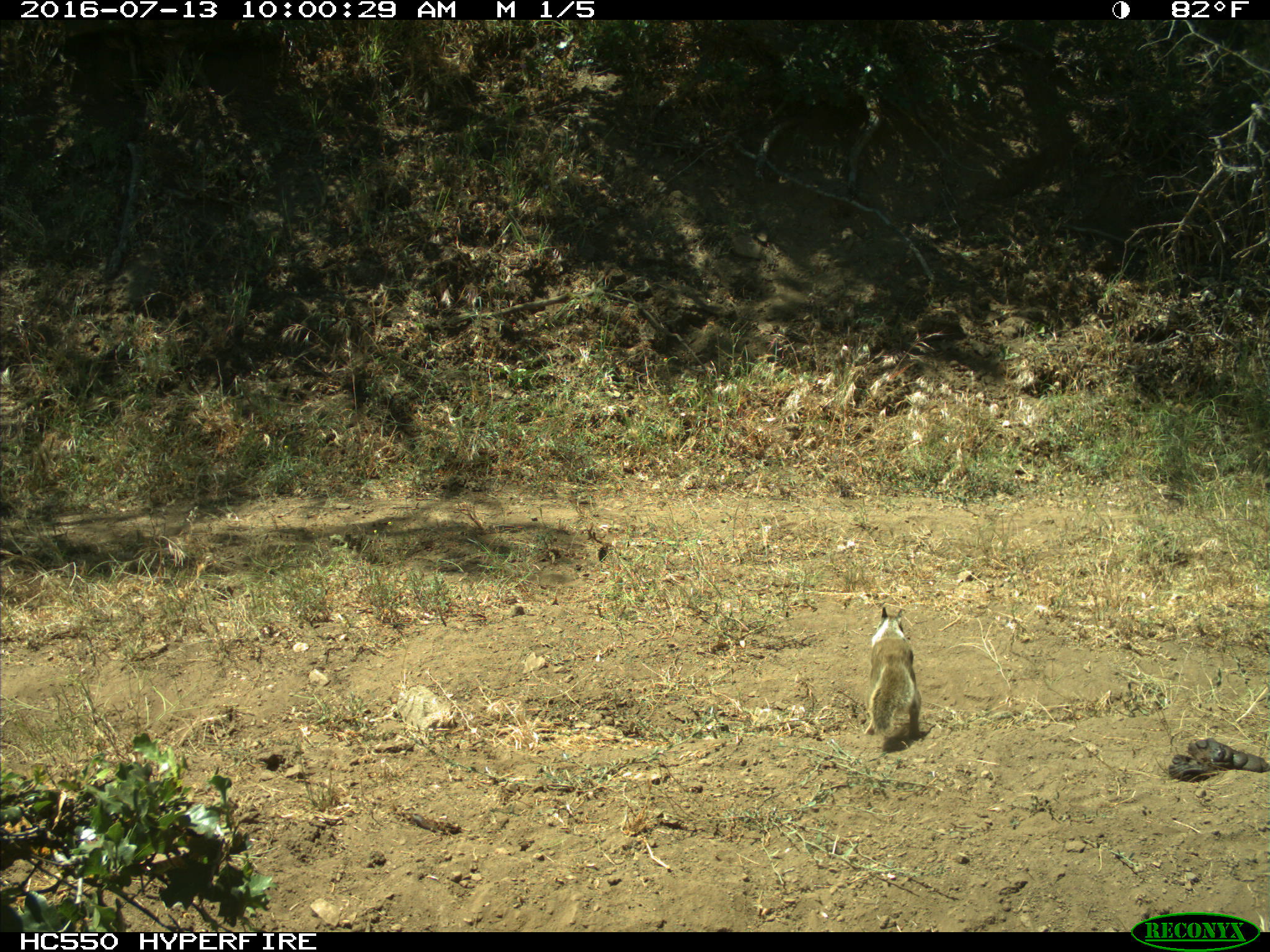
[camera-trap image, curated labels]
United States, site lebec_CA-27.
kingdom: Animalia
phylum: Chordata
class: Mammalia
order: Rodentia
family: Sciuridae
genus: Otospermophilus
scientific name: Otospermophilus beecheyi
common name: california ground squirrel